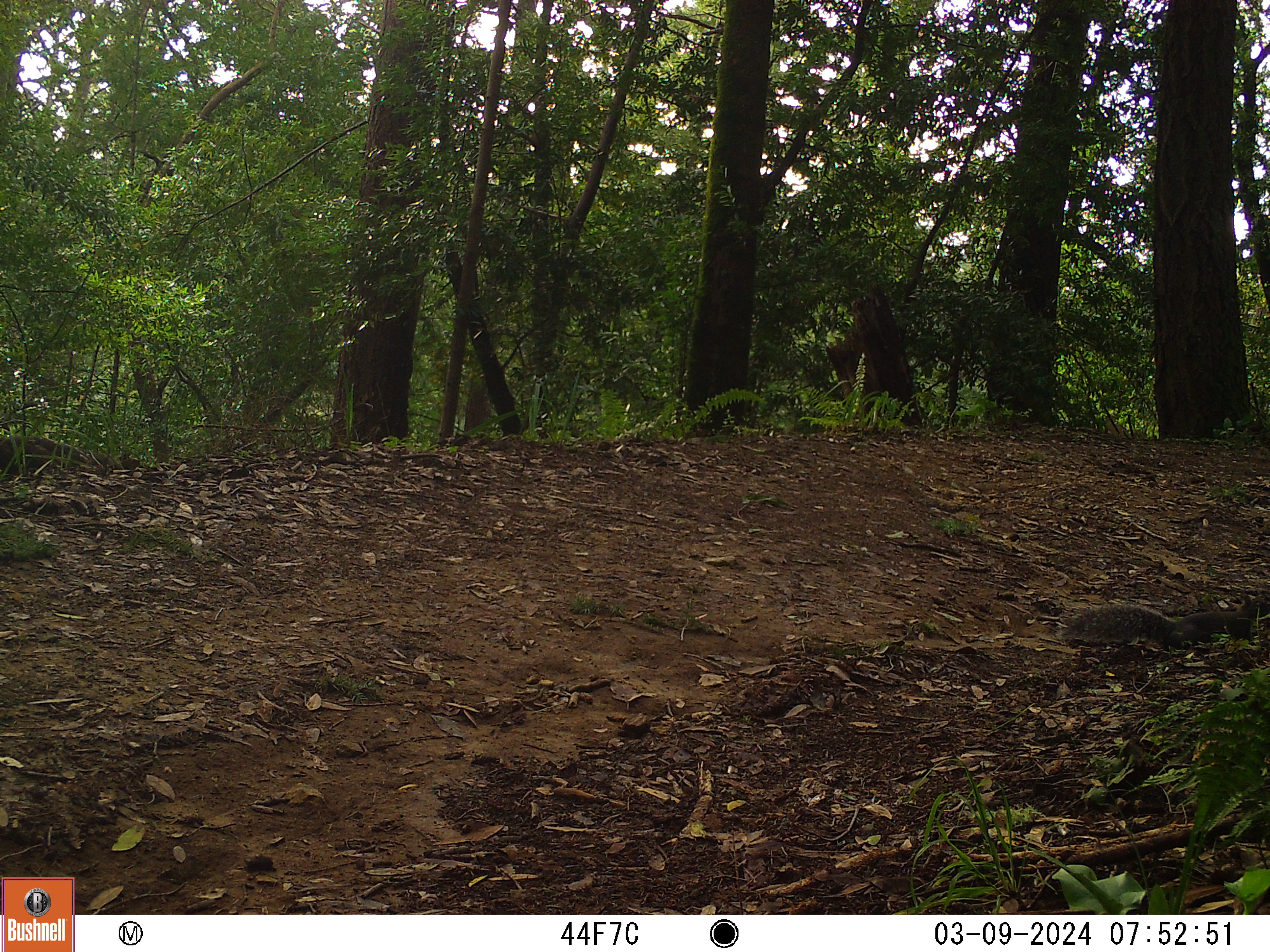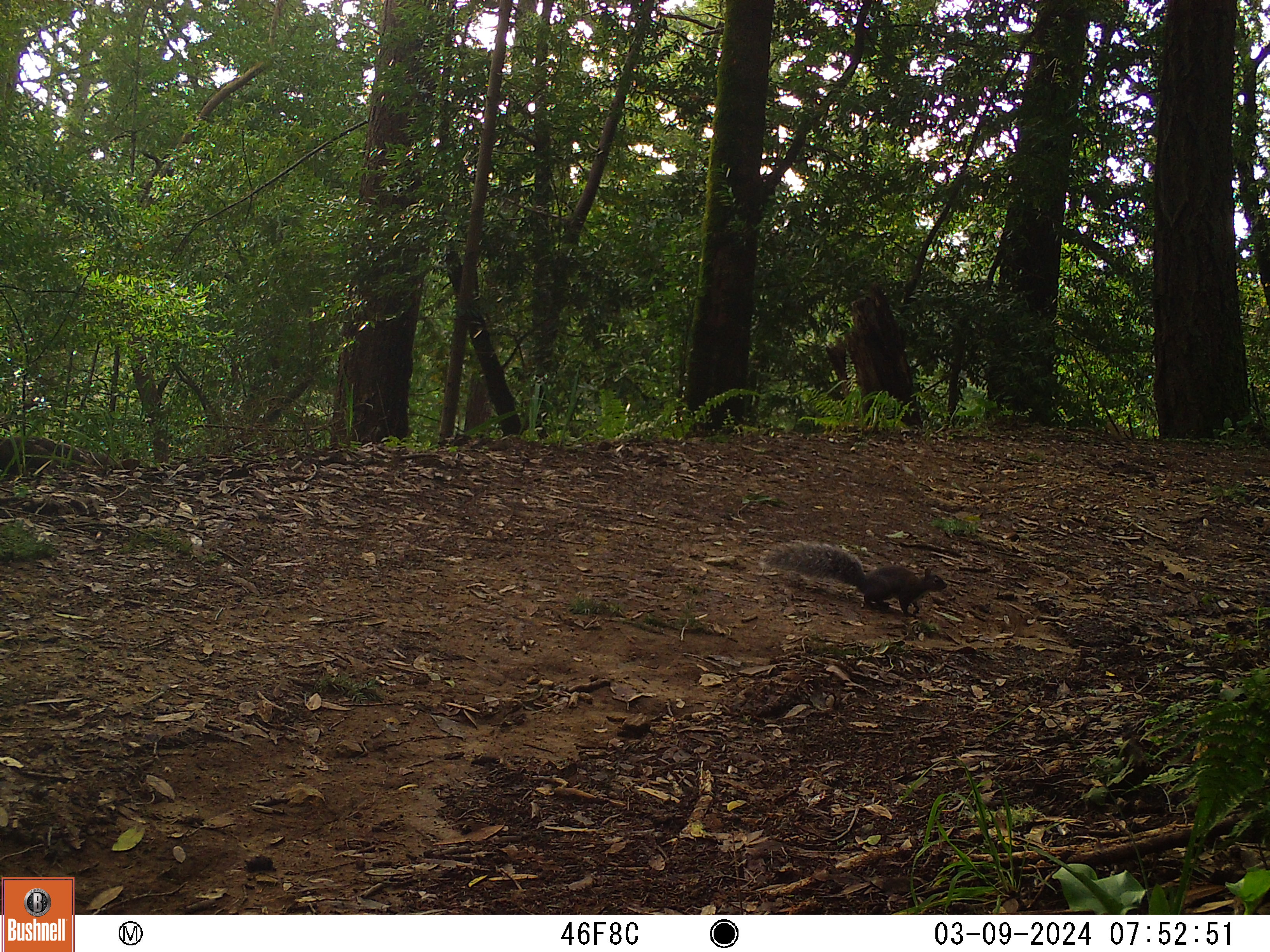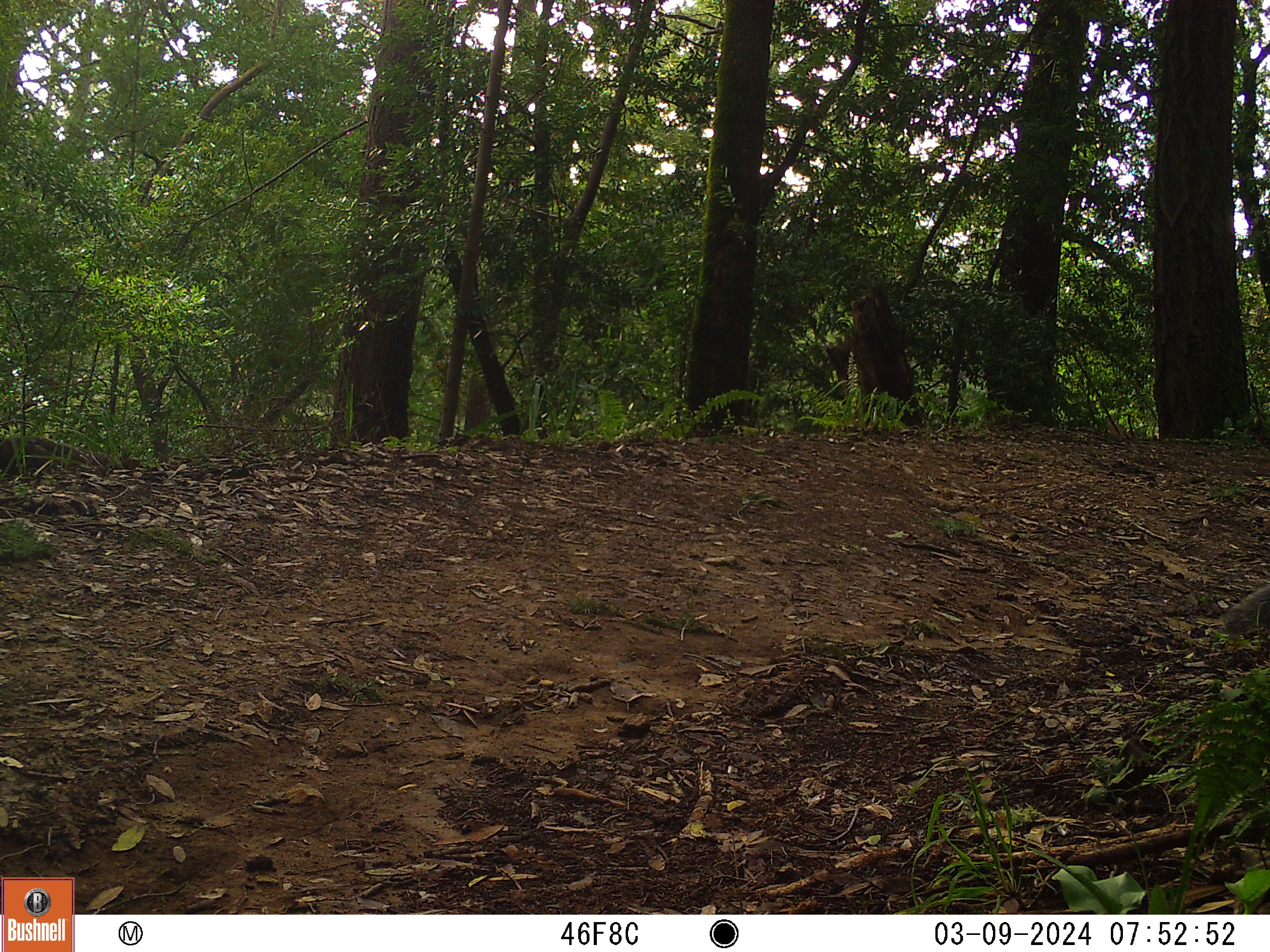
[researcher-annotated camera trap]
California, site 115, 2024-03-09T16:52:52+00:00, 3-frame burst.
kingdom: Animalia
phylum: Chordata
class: Mammalia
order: Rodentia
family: Sciuridae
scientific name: Sciuridae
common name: squirrel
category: unknown squirrel